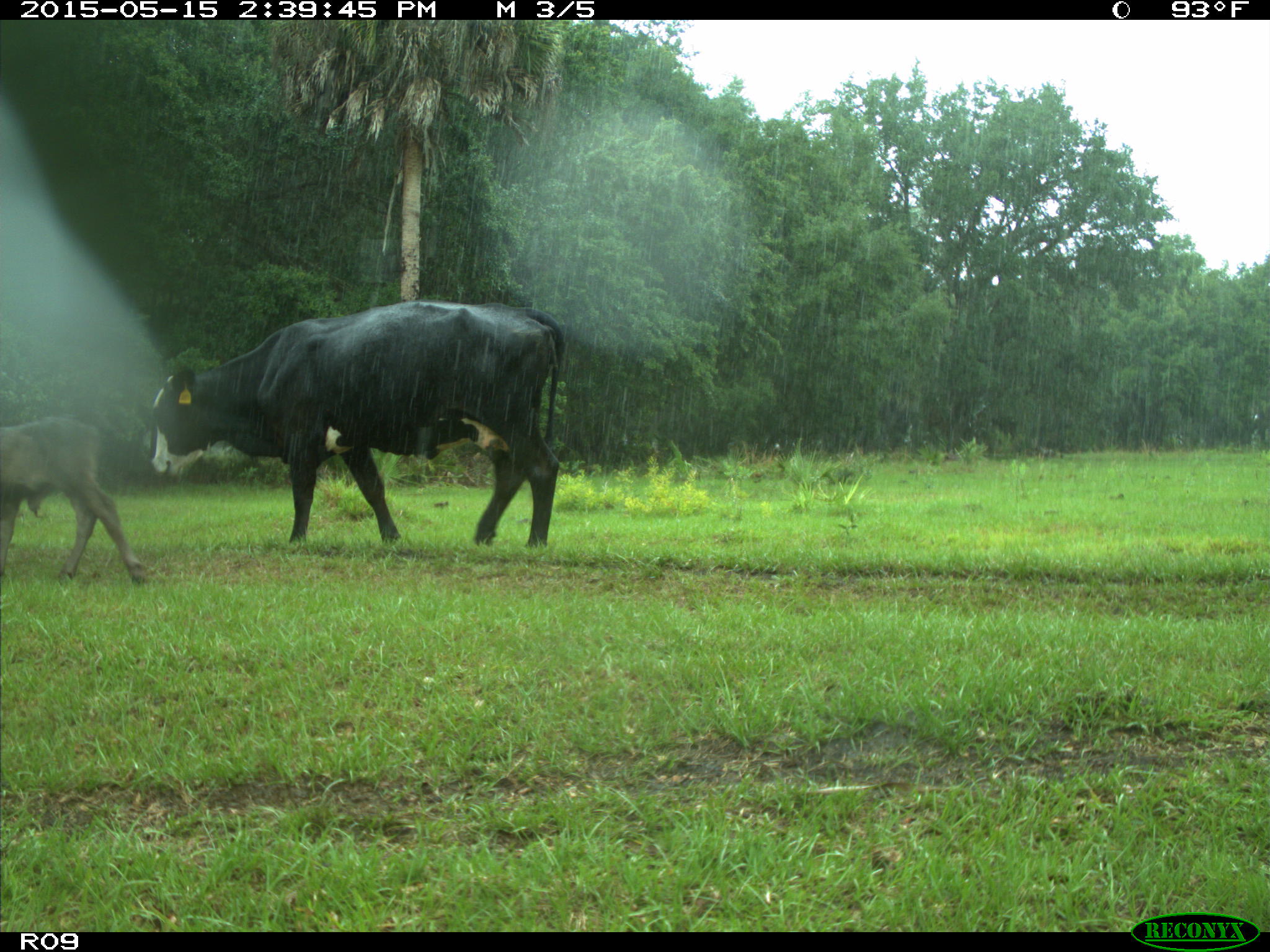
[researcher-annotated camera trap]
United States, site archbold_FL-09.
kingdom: Animalia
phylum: Chordata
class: Mammalia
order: Artiodactyla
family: Bovidae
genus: Bos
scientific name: Bos taurus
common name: domestic cow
Bos taurus (domestic cow).